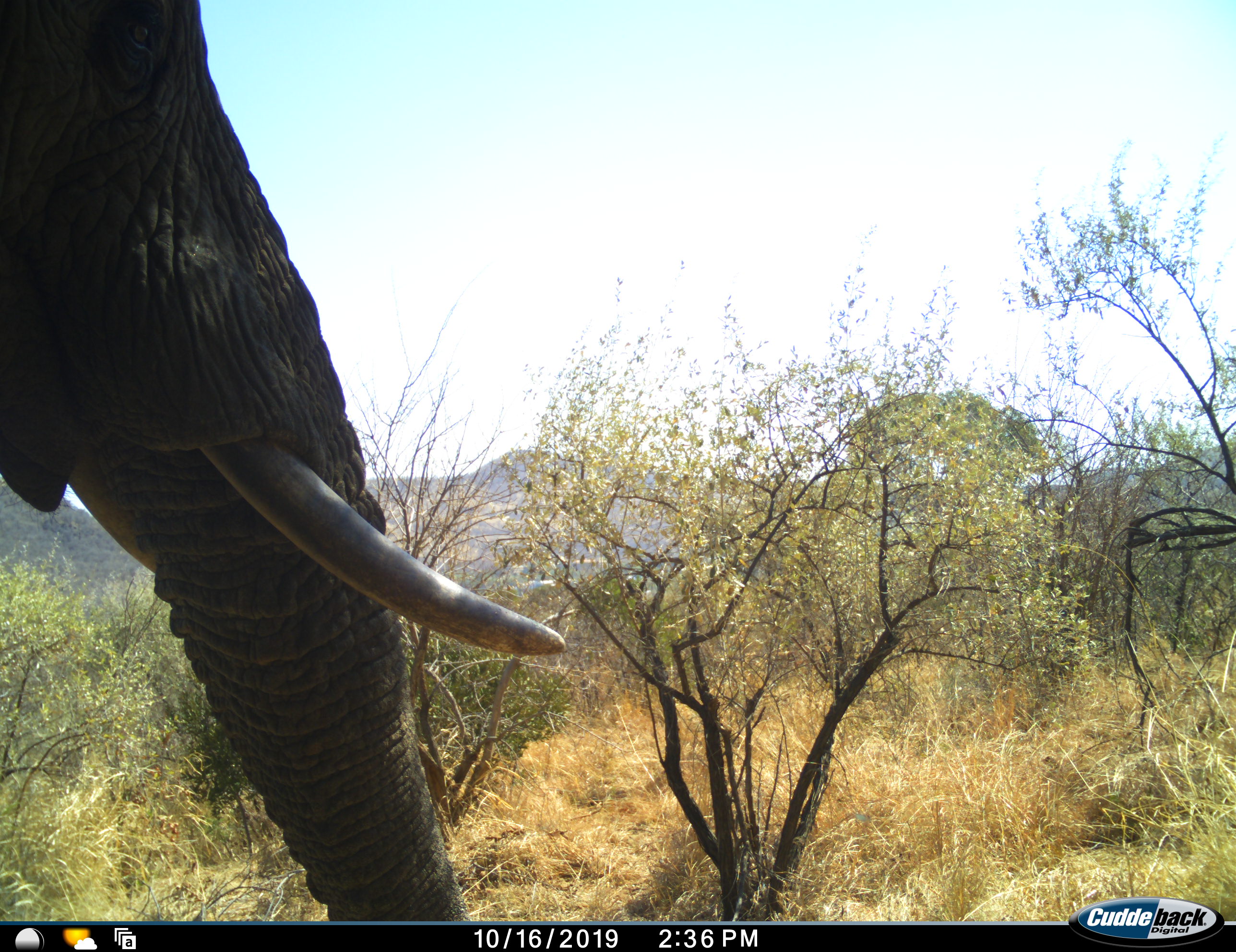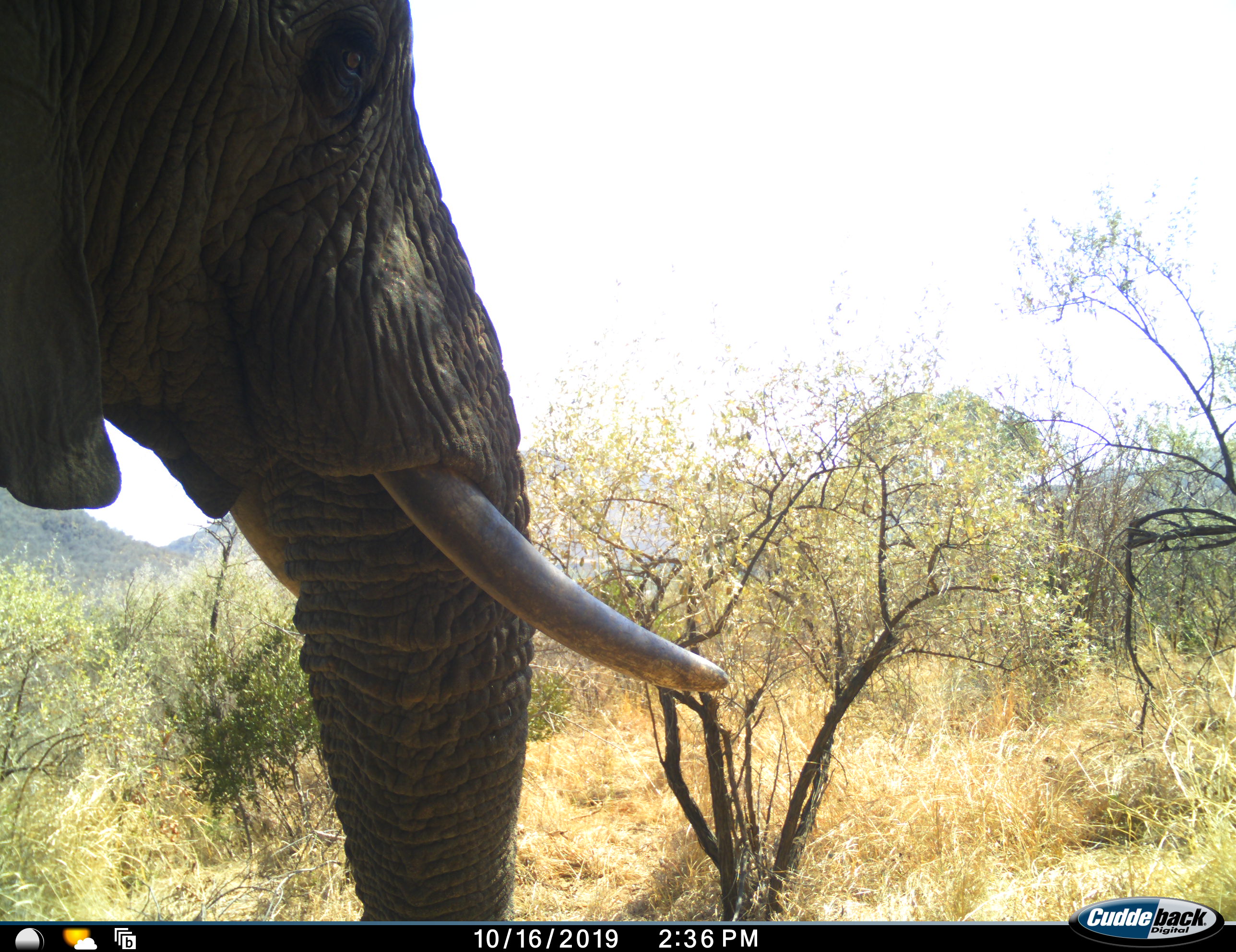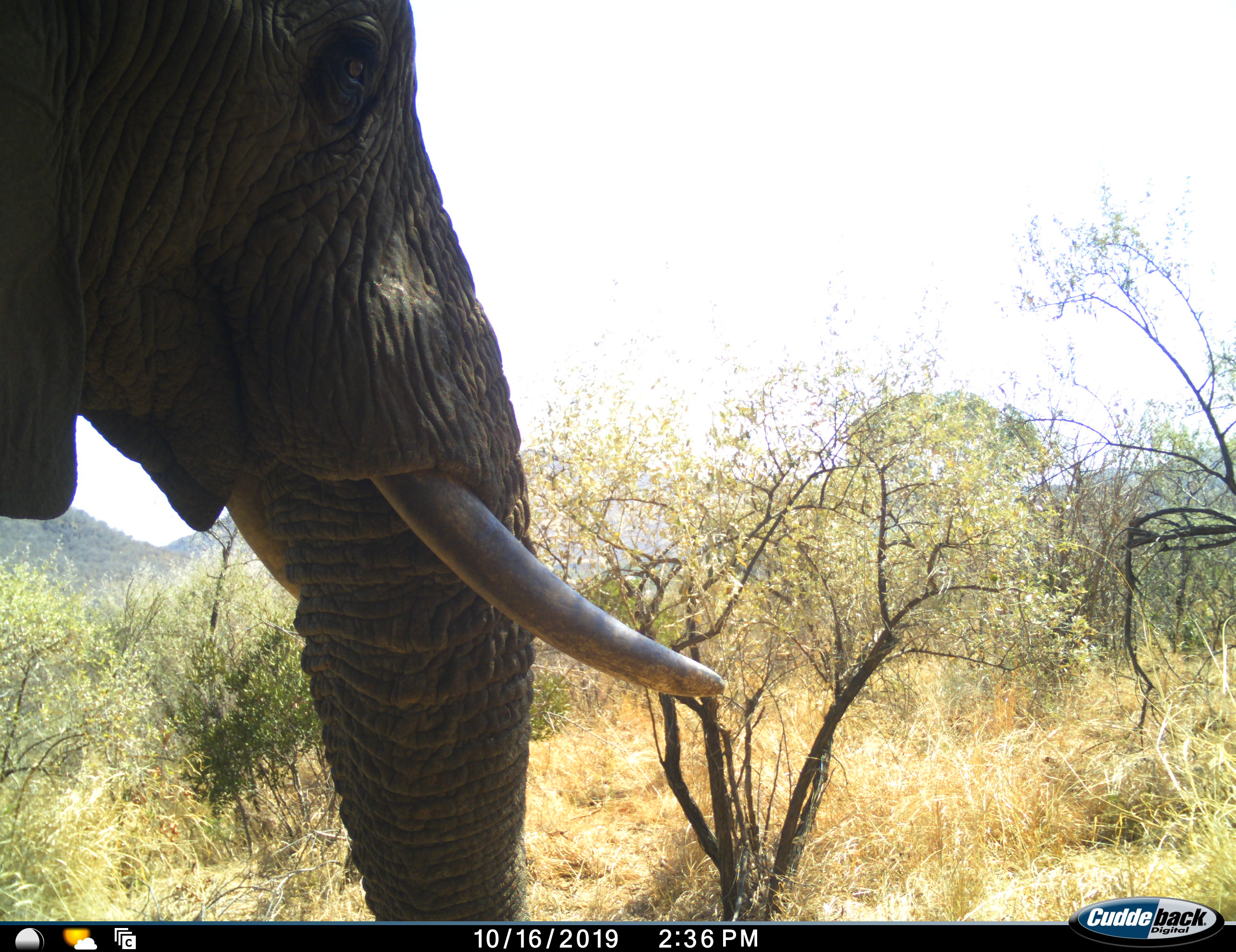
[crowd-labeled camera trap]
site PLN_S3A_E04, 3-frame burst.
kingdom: Animalia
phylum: Chordata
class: Mammalia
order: Proboscidea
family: Elephantidae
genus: Loxodonta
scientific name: Loxodonta africana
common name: african bush elephant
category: elephant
Elephant (african bush elephant) (Loxodonta africana), count 1. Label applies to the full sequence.